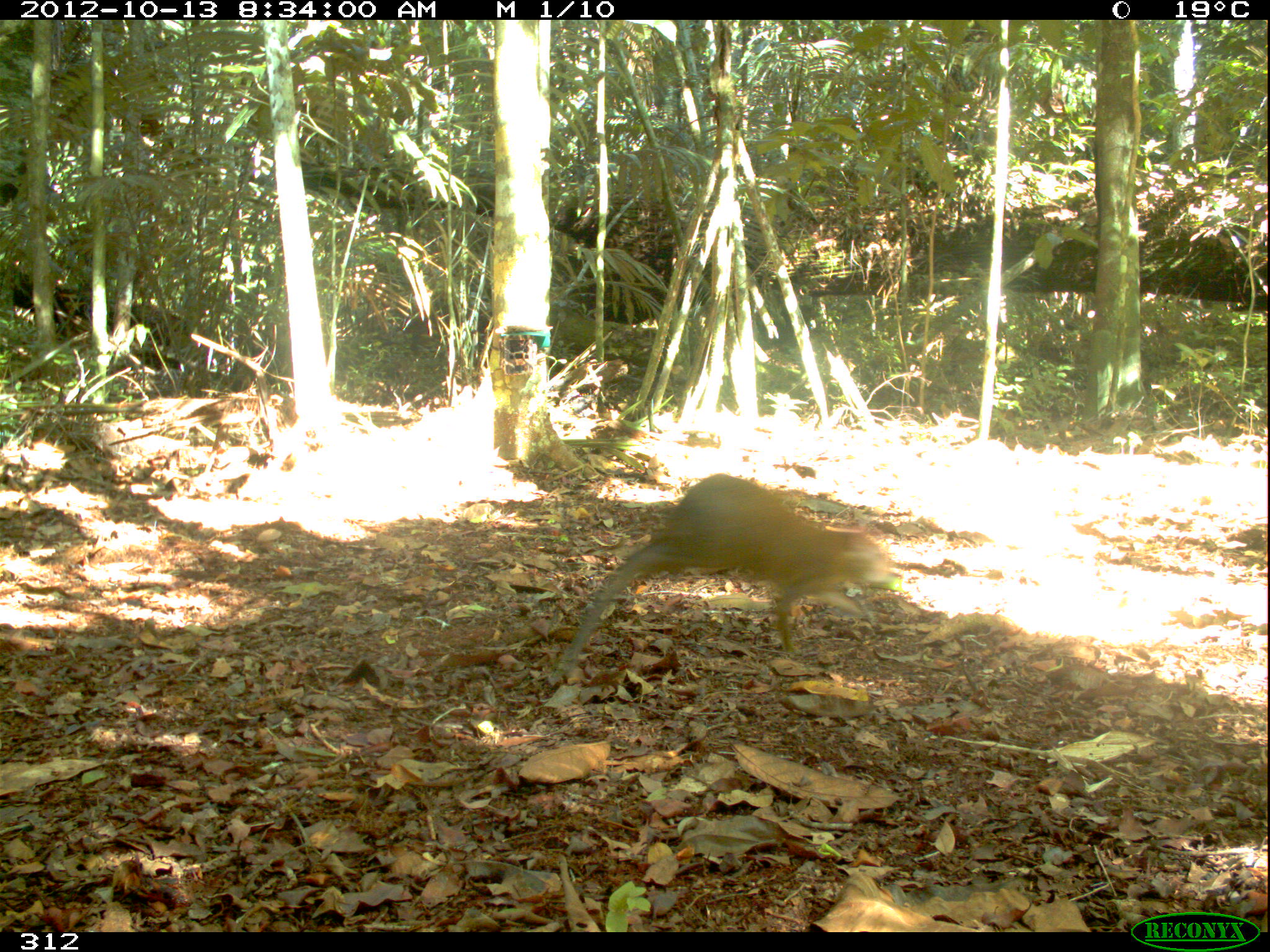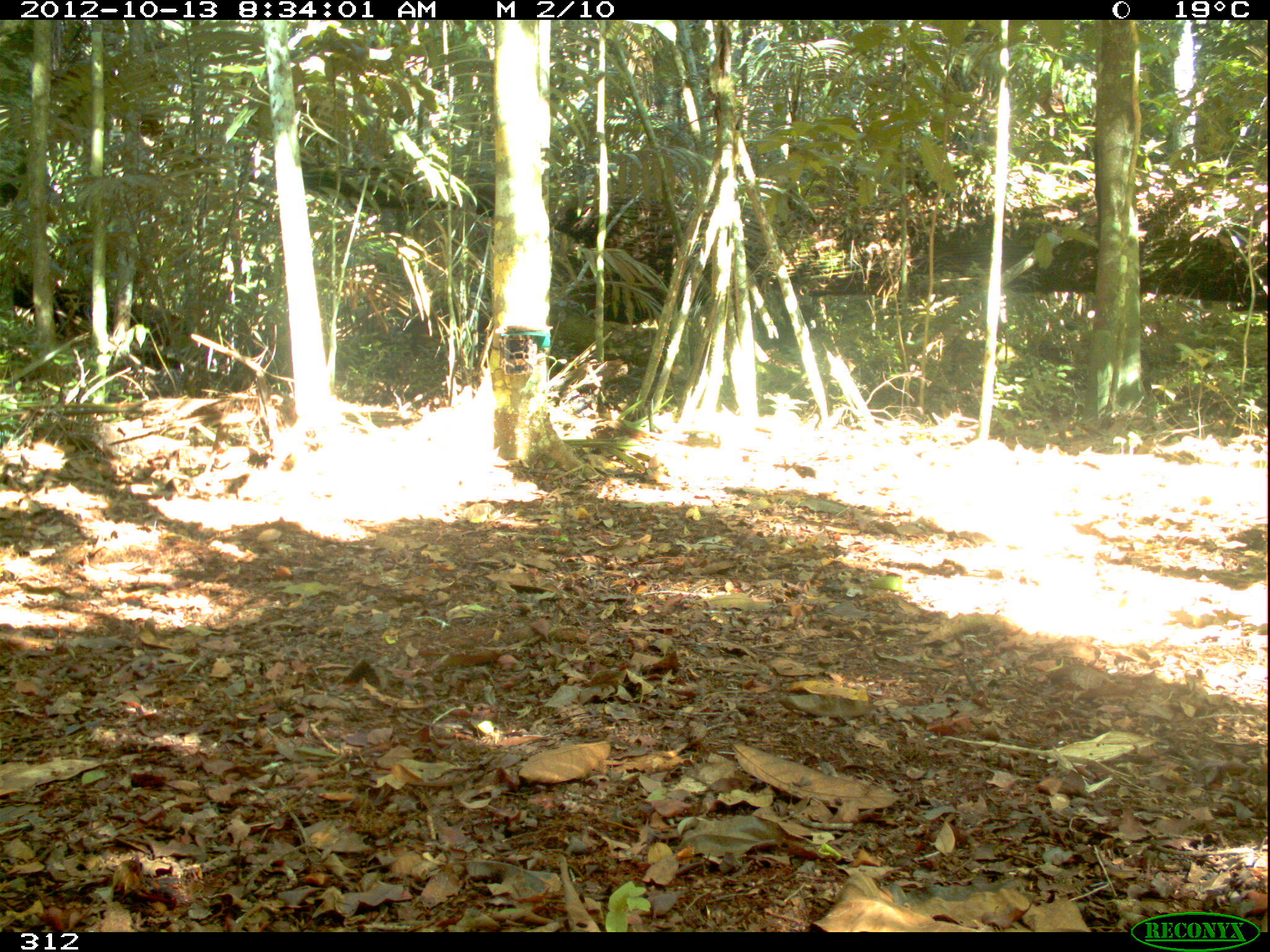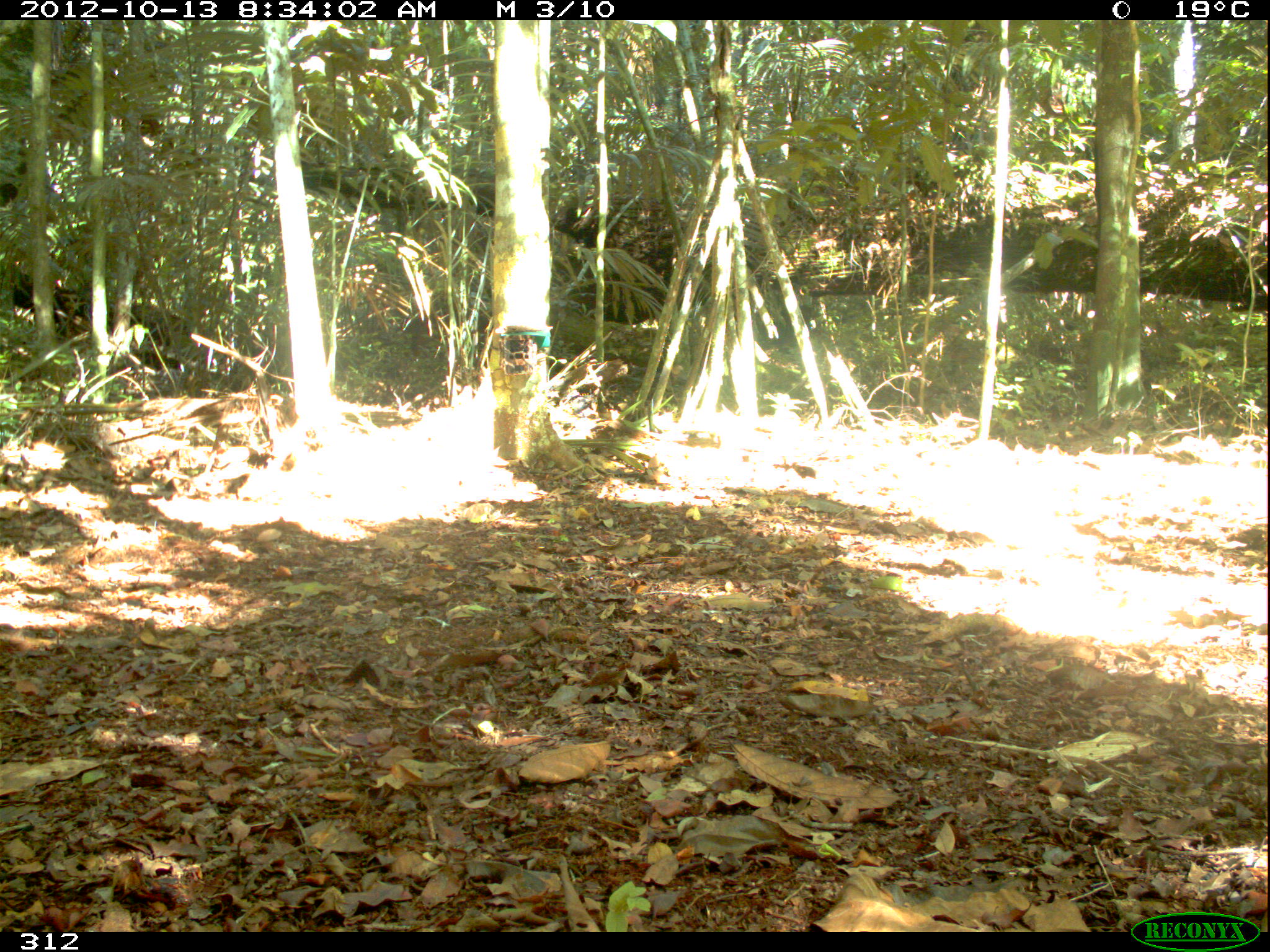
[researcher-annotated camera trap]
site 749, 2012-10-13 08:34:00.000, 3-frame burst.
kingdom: Animalia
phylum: Chordata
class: Mammalia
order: Rodentia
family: Dasyproctidae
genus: Dasyprocta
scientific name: Dasyprocta punctata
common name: central american agouti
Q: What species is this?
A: Dasyprocta punctata (central american agouti).